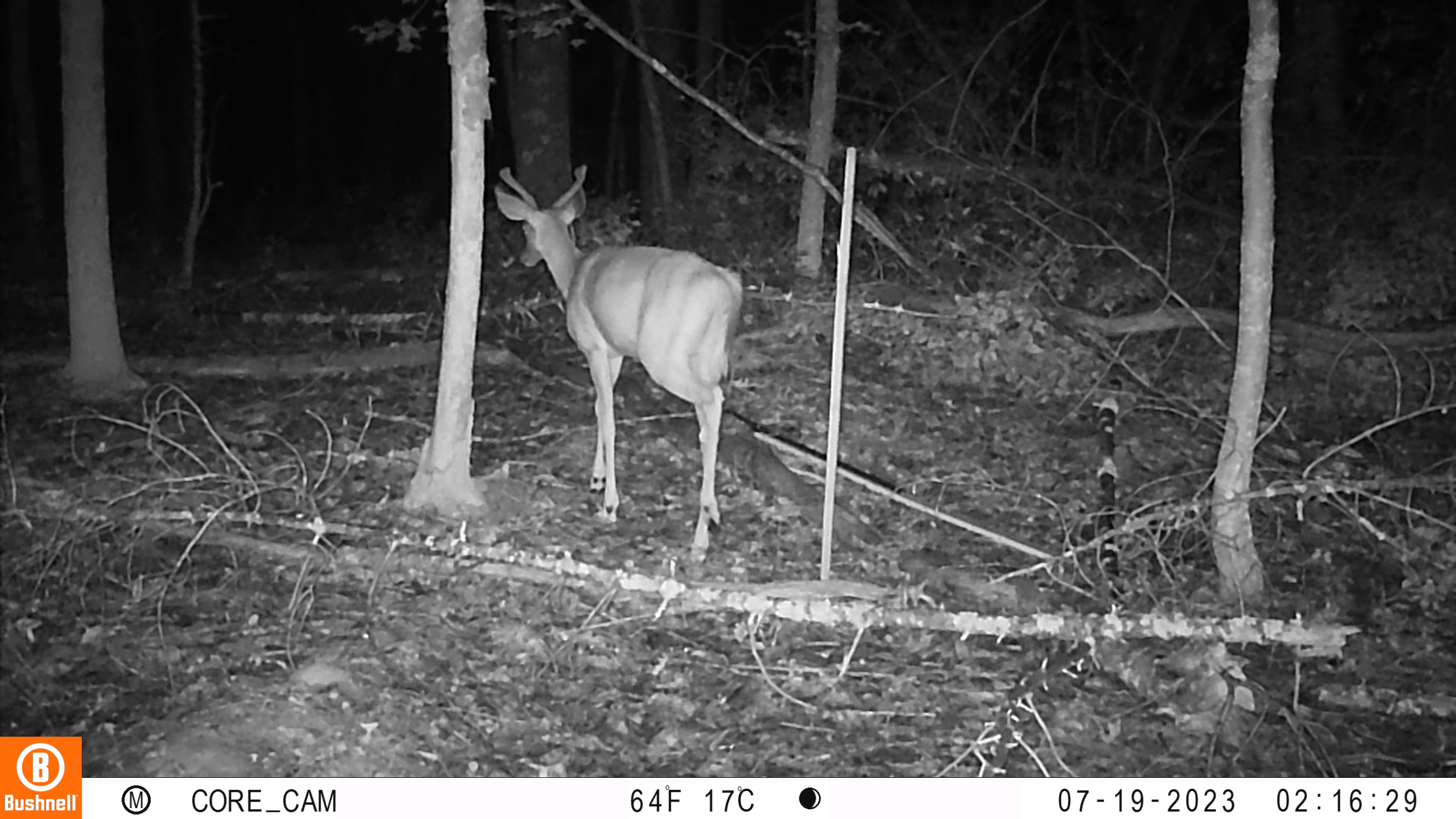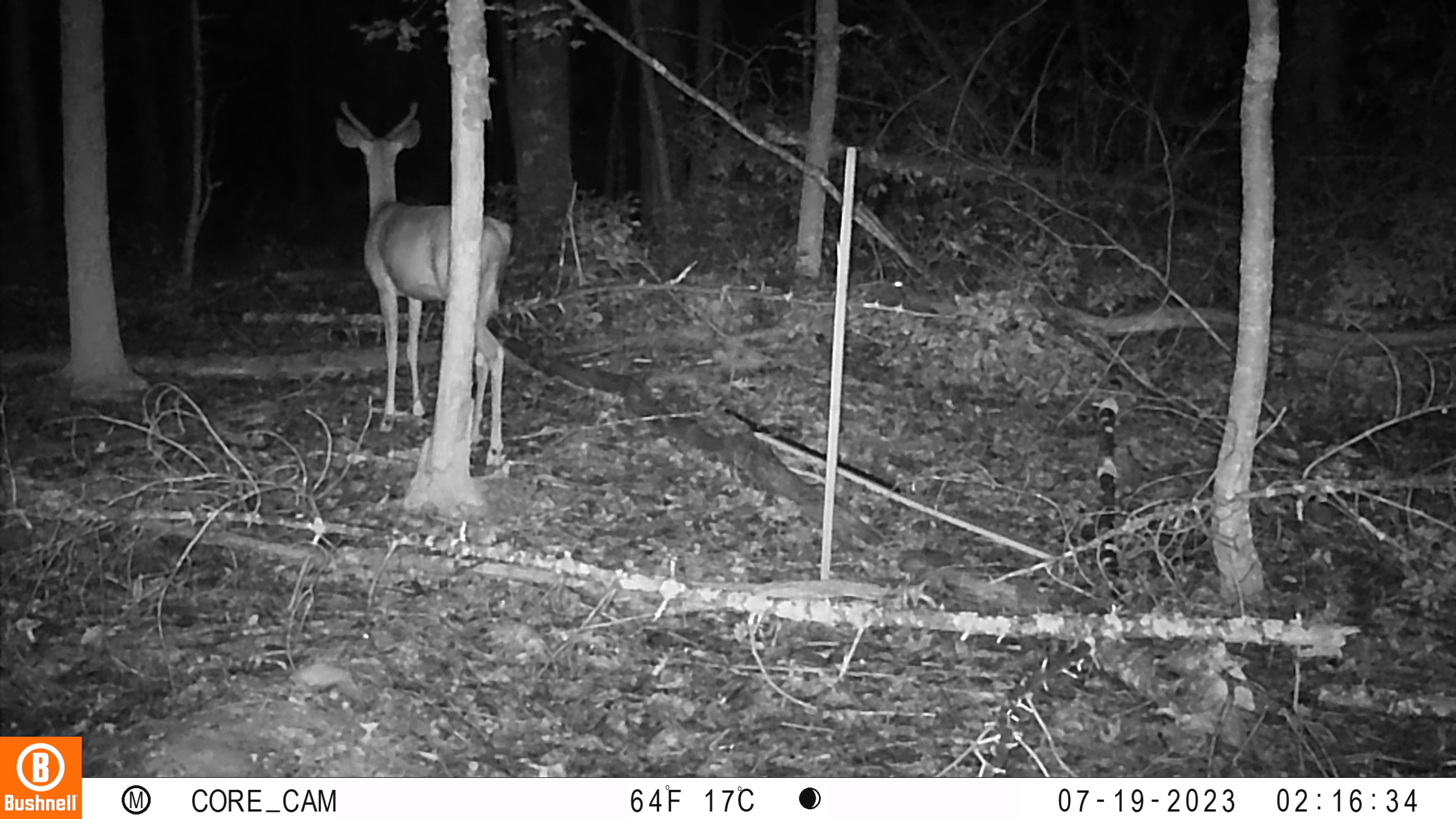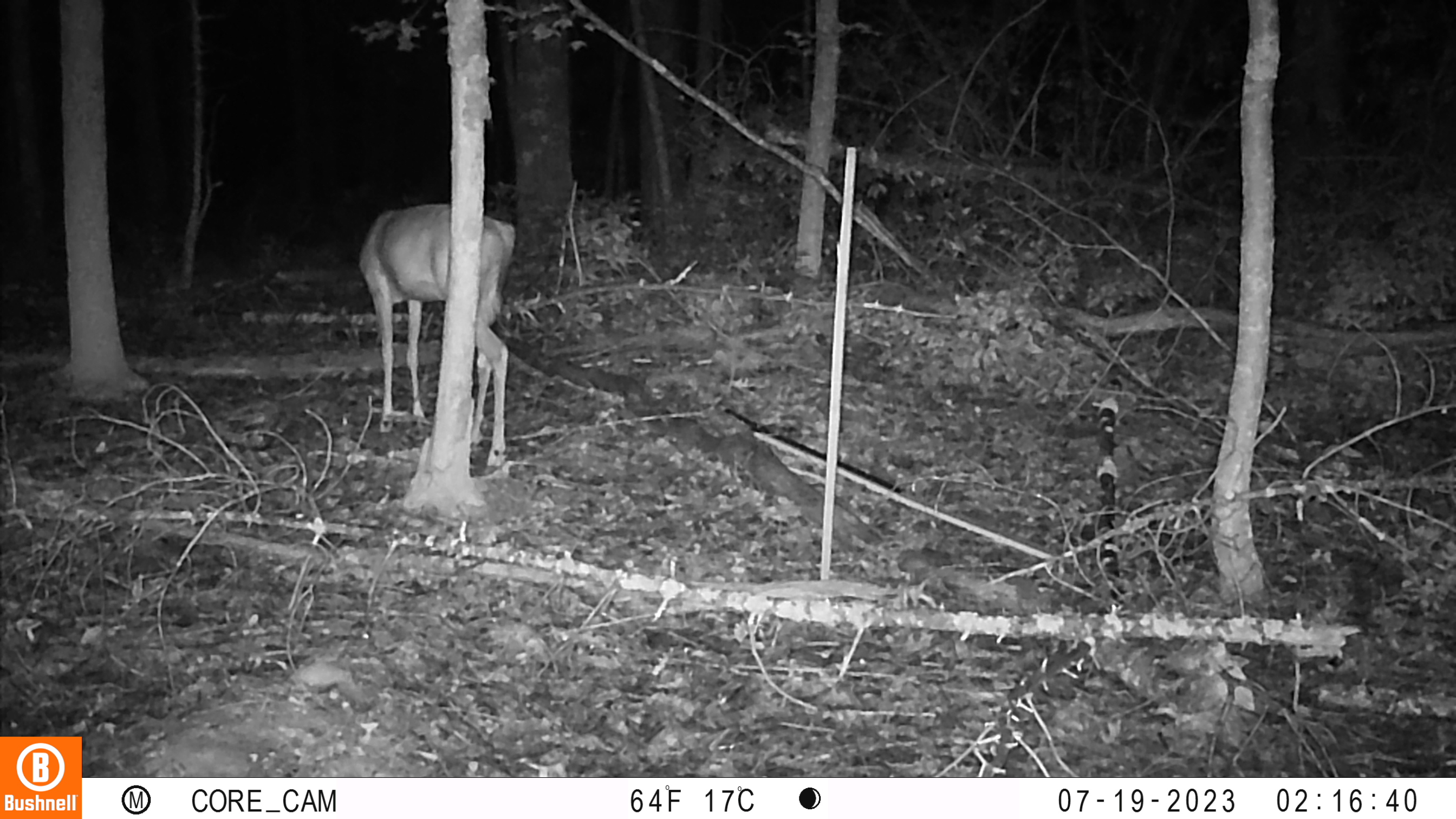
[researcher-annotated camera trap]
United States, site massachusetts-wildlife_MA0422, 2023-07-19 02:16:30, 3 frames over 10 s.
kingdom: Animalia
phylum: Chordata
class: Mammalia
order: Artiodactyla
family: Cervidae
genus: Odocoileus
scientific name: Odocoileus virginianus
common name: white-tailed deer